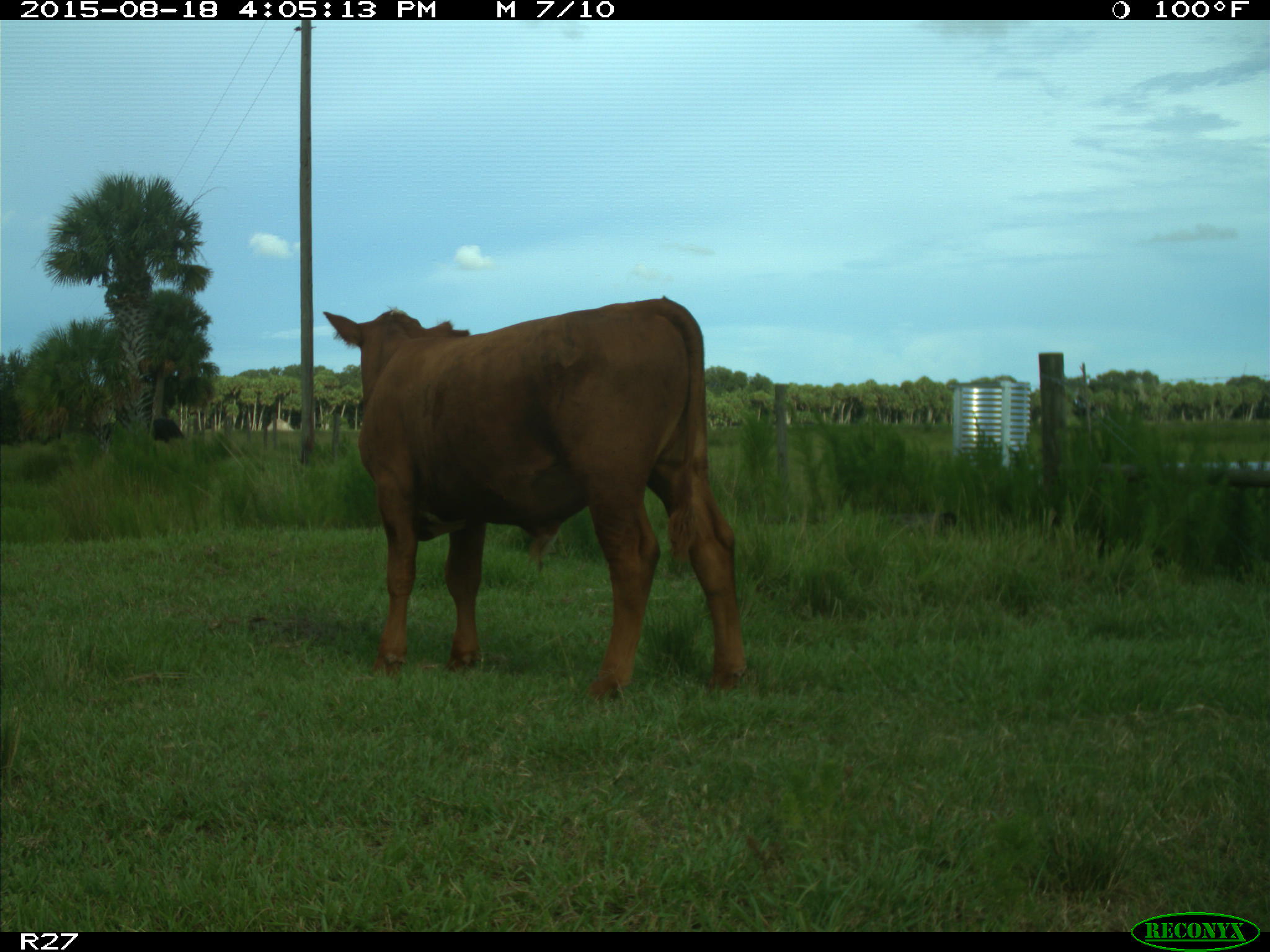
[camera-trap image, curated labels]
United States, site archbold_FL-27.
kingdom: Animalia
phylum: Chordata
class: Mammalia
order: Artiodactyla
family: Bovidae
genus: Bos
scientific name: Bos taurus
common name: domestic cow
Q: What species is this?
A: Bos taurus (domestic cow).